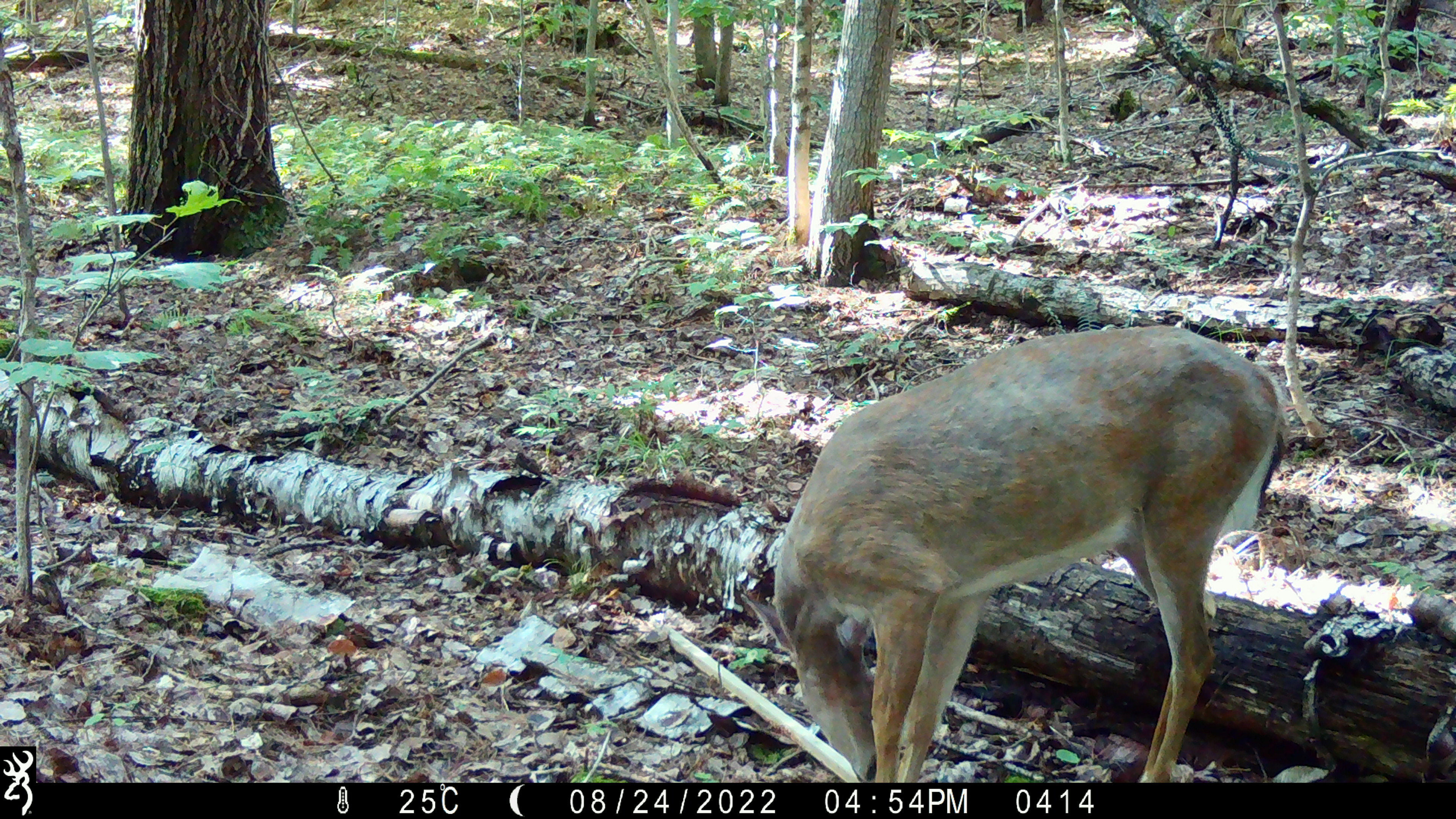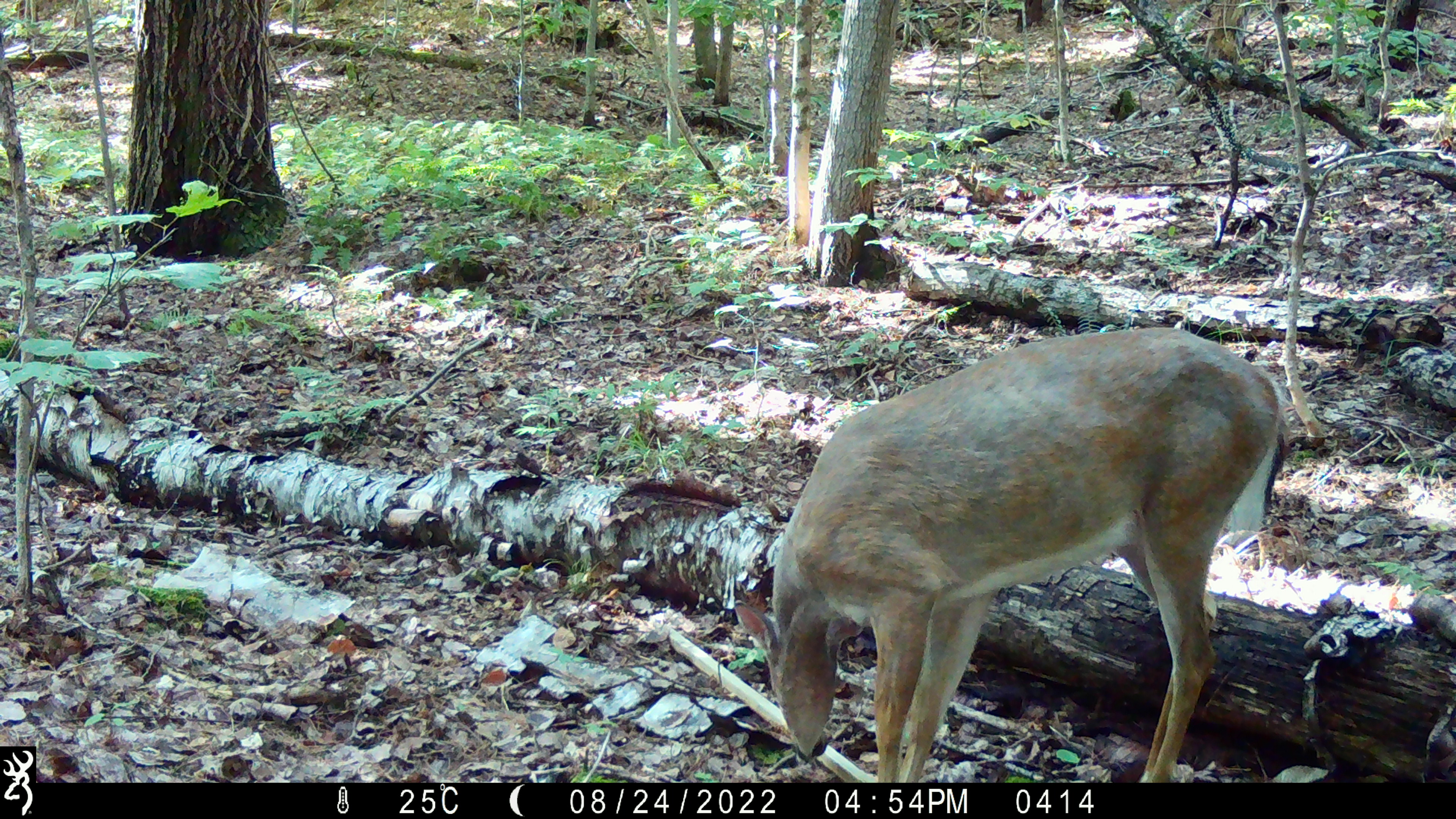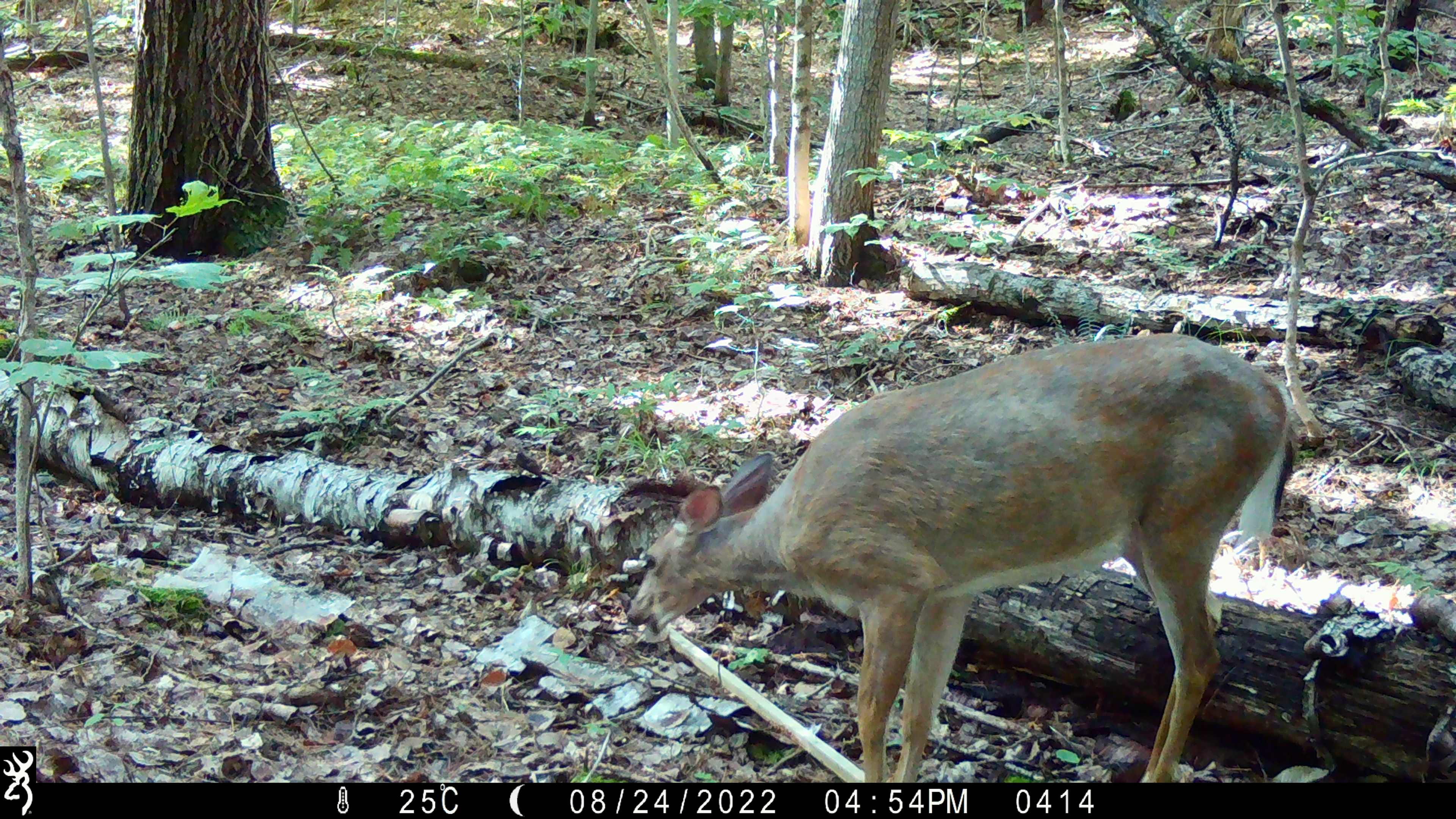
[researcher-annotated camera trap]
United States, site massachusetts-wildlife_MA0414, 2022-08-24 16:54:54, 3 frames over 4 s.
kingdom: Animalia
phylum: Chordata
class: Mammalia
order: Artiodactyla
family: Cervidae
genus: Odocoileus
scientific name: Odocoileus virginianus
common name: white-tailed deer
White-tailed deer (Odocoileus virginianus).